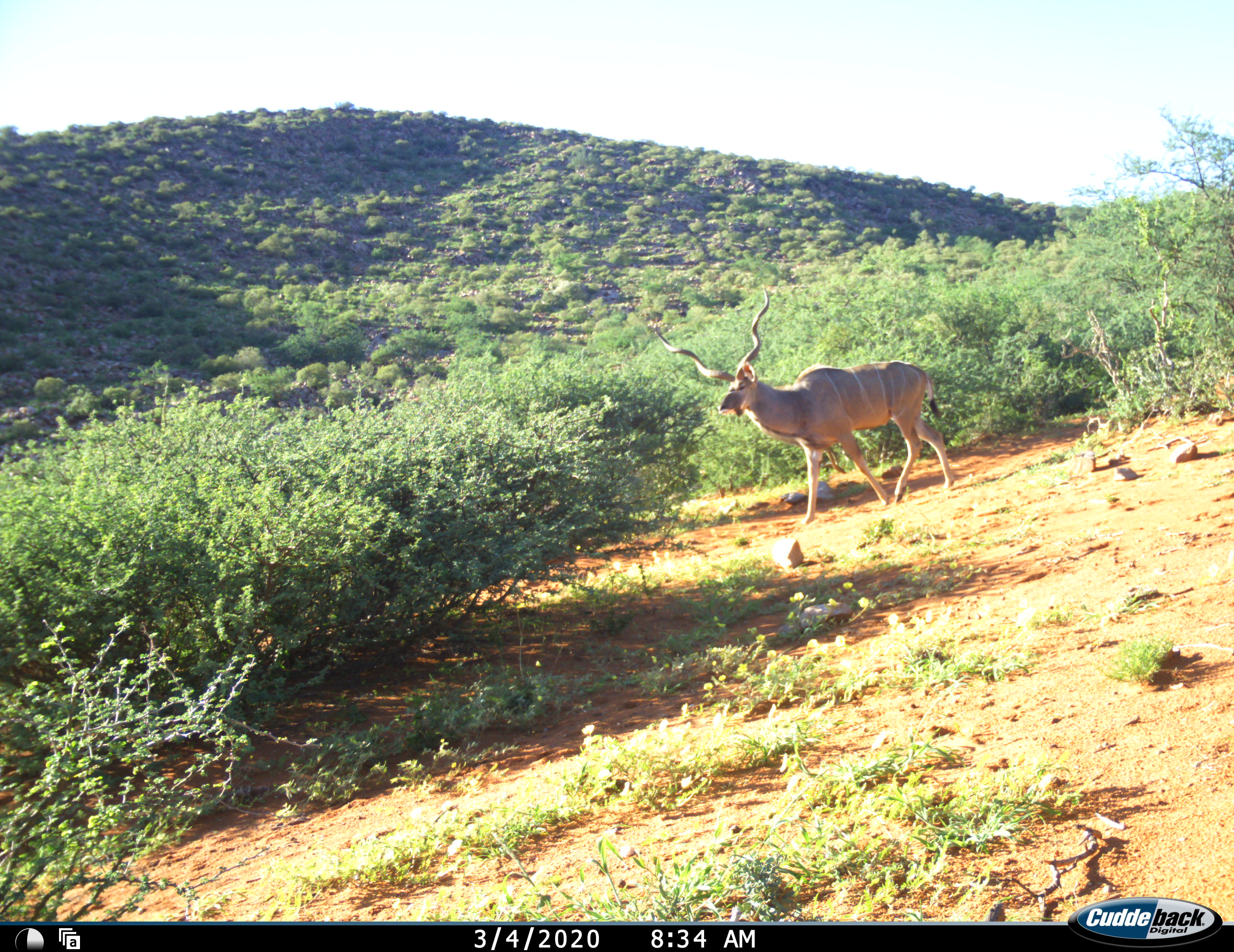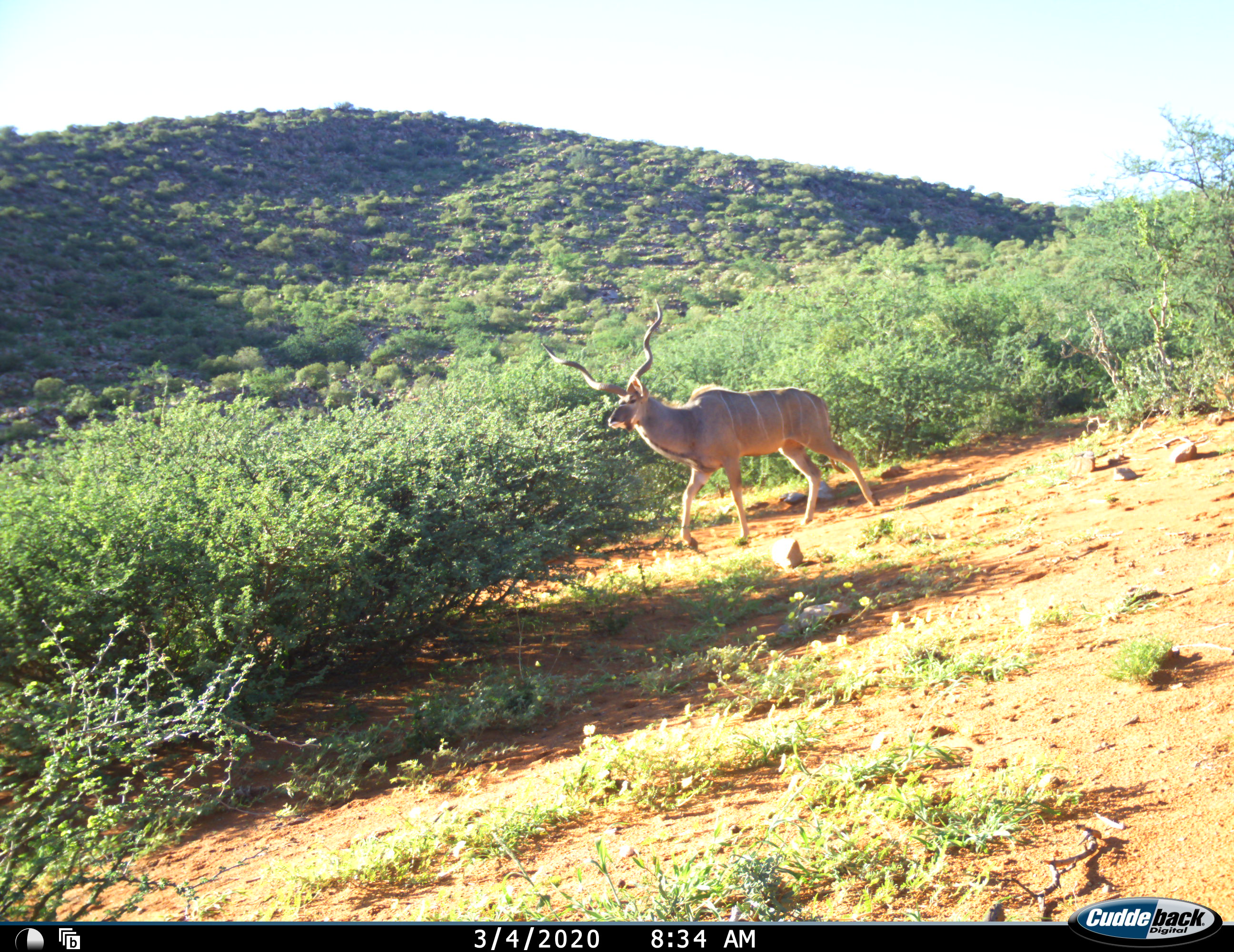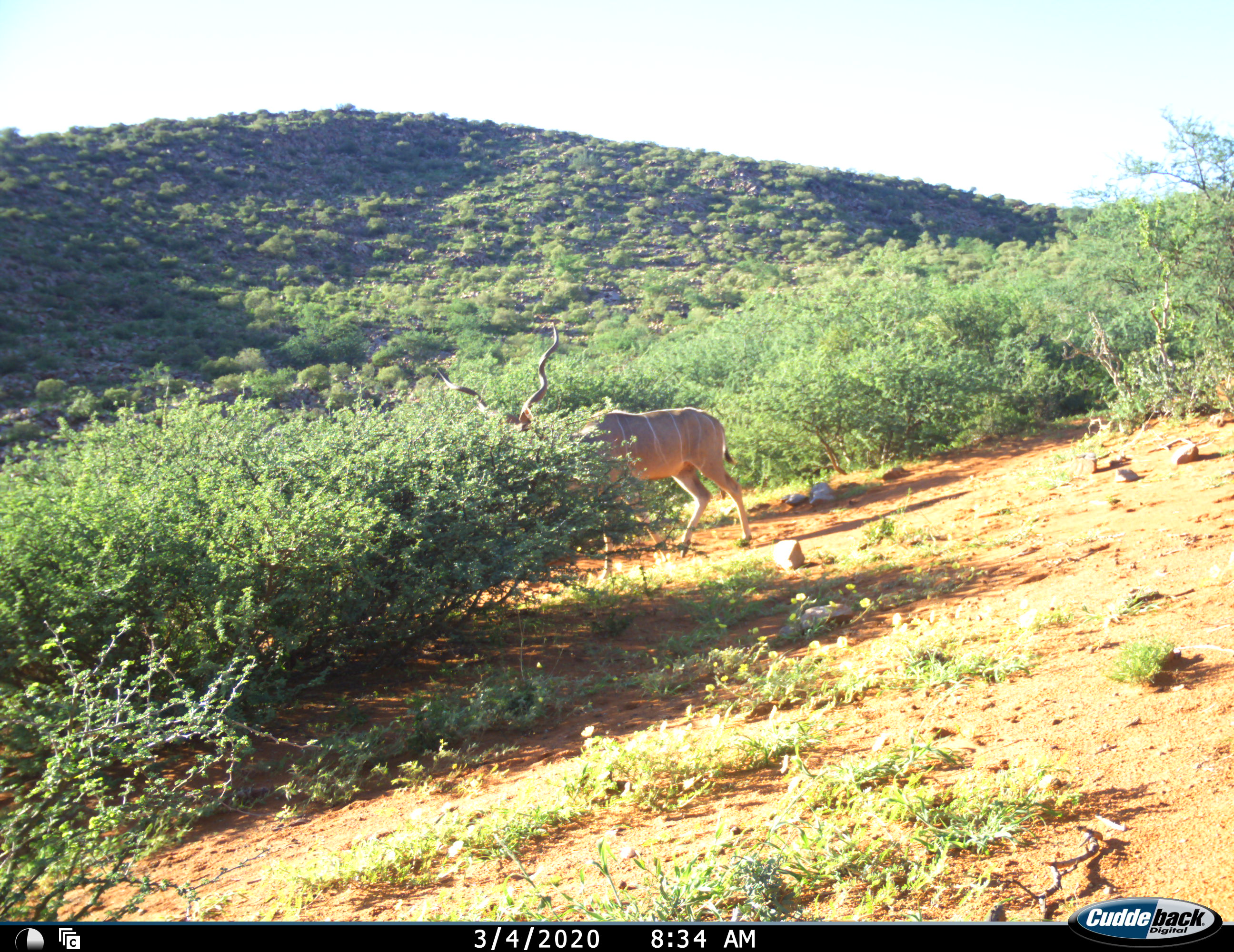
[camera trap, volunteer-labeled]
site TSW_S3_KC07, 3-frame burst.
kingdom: Animalia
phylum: Chordata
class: Mammalia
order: Artiodactyla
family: Bovidae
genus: Tragelaphus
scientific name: Tragelaphus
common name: kudu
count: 1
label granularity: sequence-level